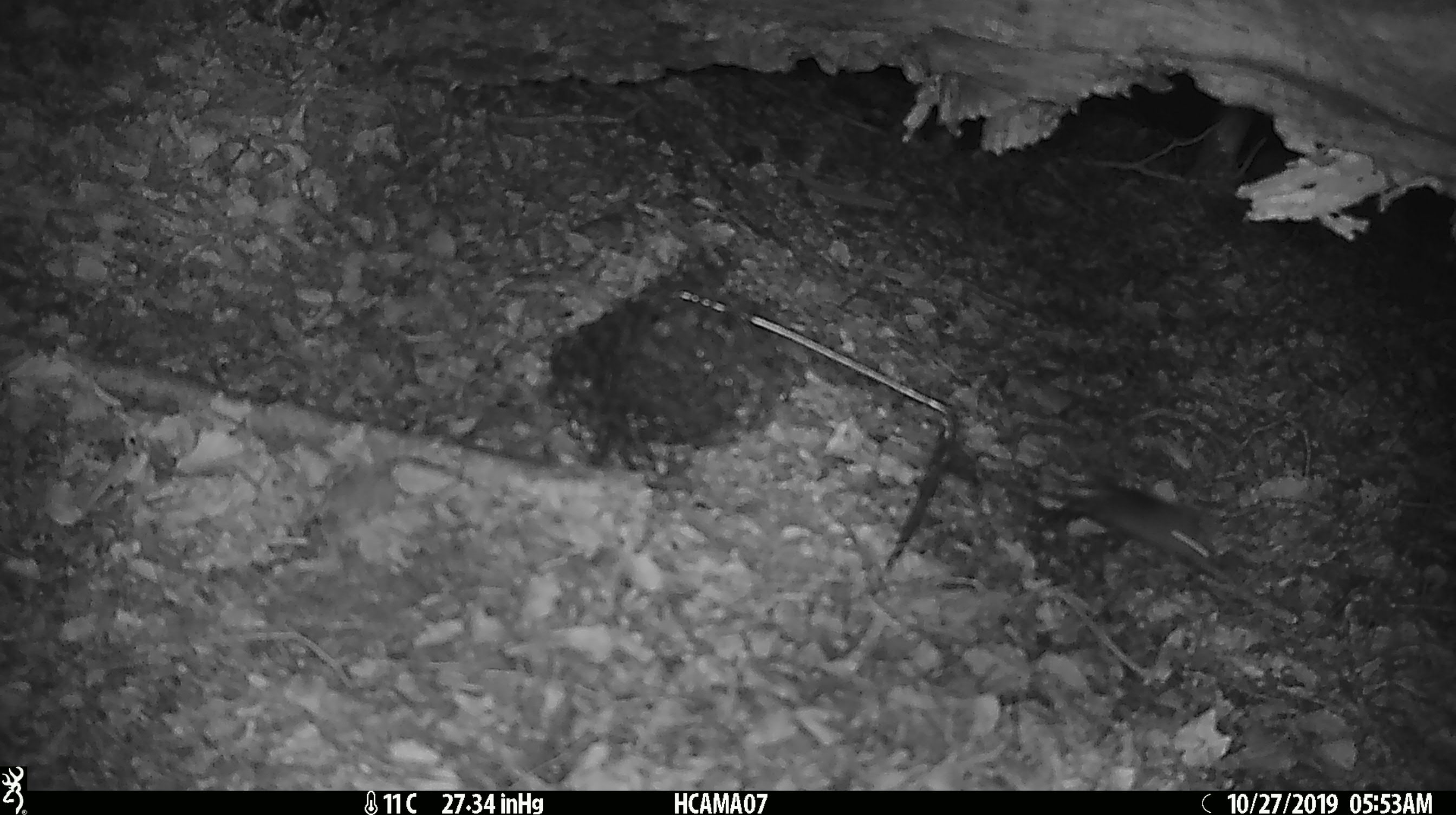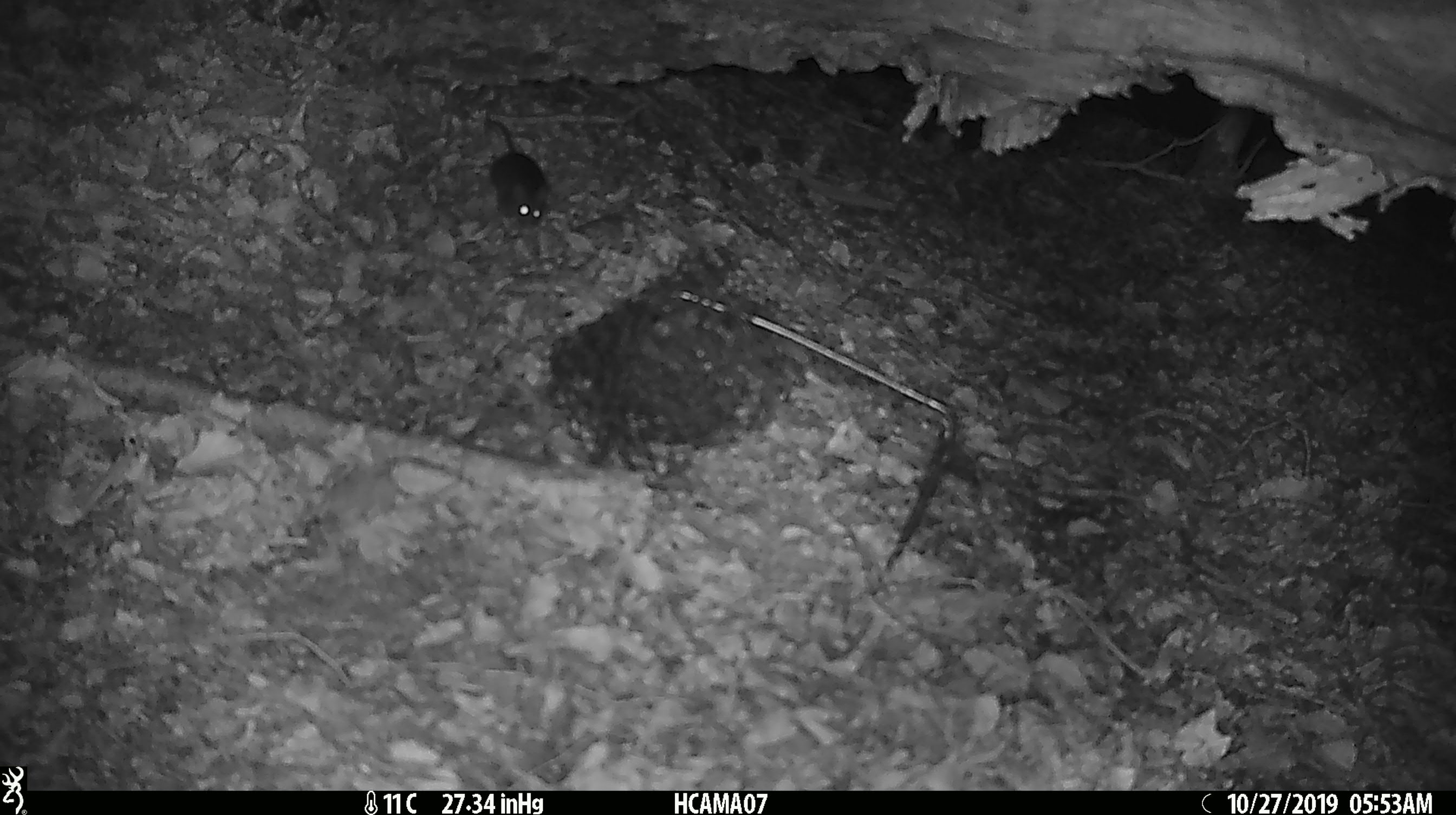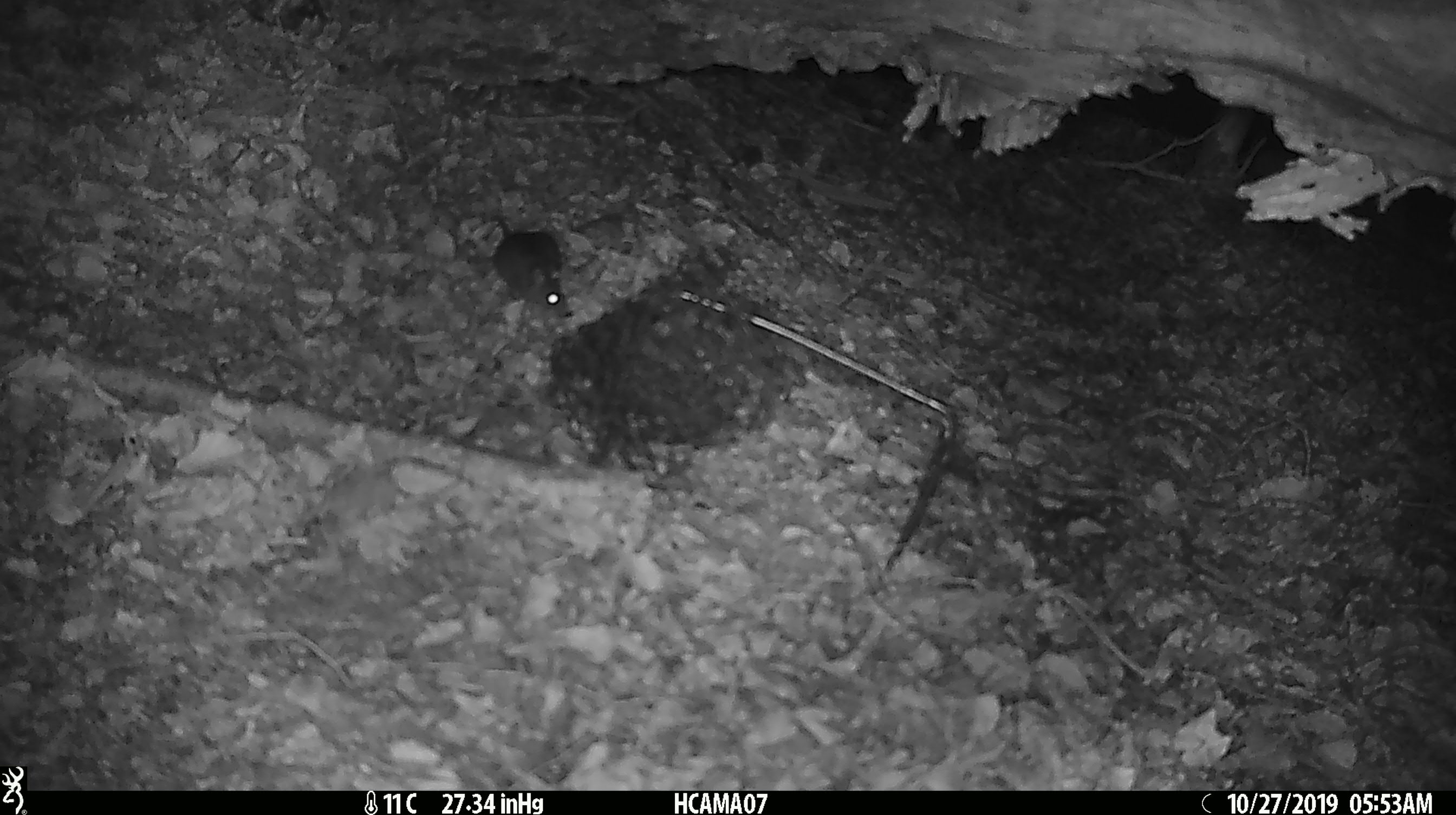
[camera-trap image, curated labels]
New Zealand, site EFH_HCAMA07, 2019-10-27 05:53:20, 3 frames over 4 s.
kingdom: Animalia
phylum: Chordata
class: Mammalia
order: Rodentia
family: Muridae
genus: Mus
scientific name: Mus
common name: mouse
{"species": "mouse (Mus)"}